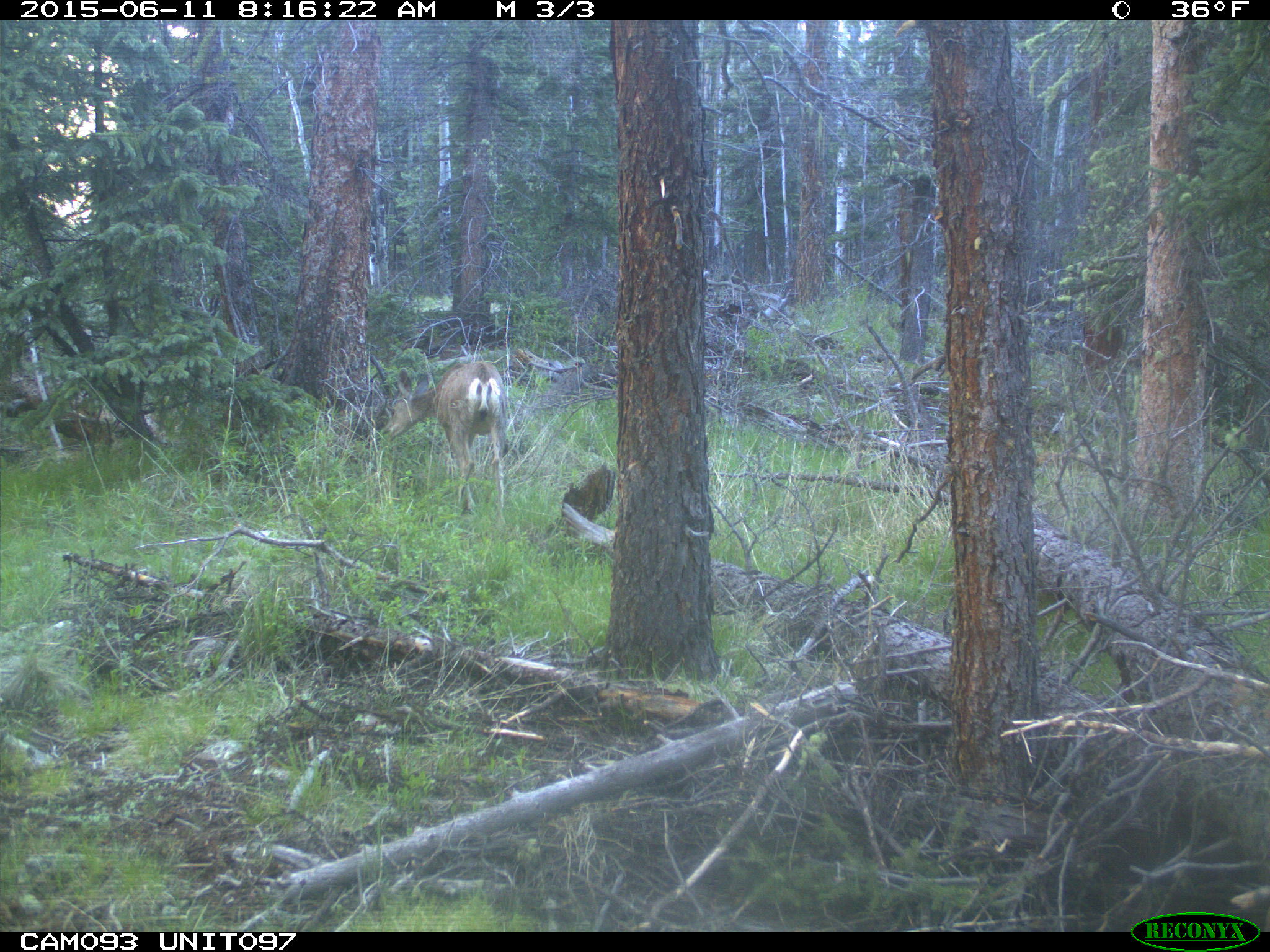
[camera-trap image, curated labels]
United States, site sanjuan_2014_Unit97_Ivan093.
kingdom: Animalia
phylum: Chordata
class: Mammalia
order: Artiodactyla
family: Cervidae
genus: Odocoileus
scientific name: Odocoileus hemionus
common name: mule deer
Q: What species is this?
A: Odocoileus hemionus (mule deer).